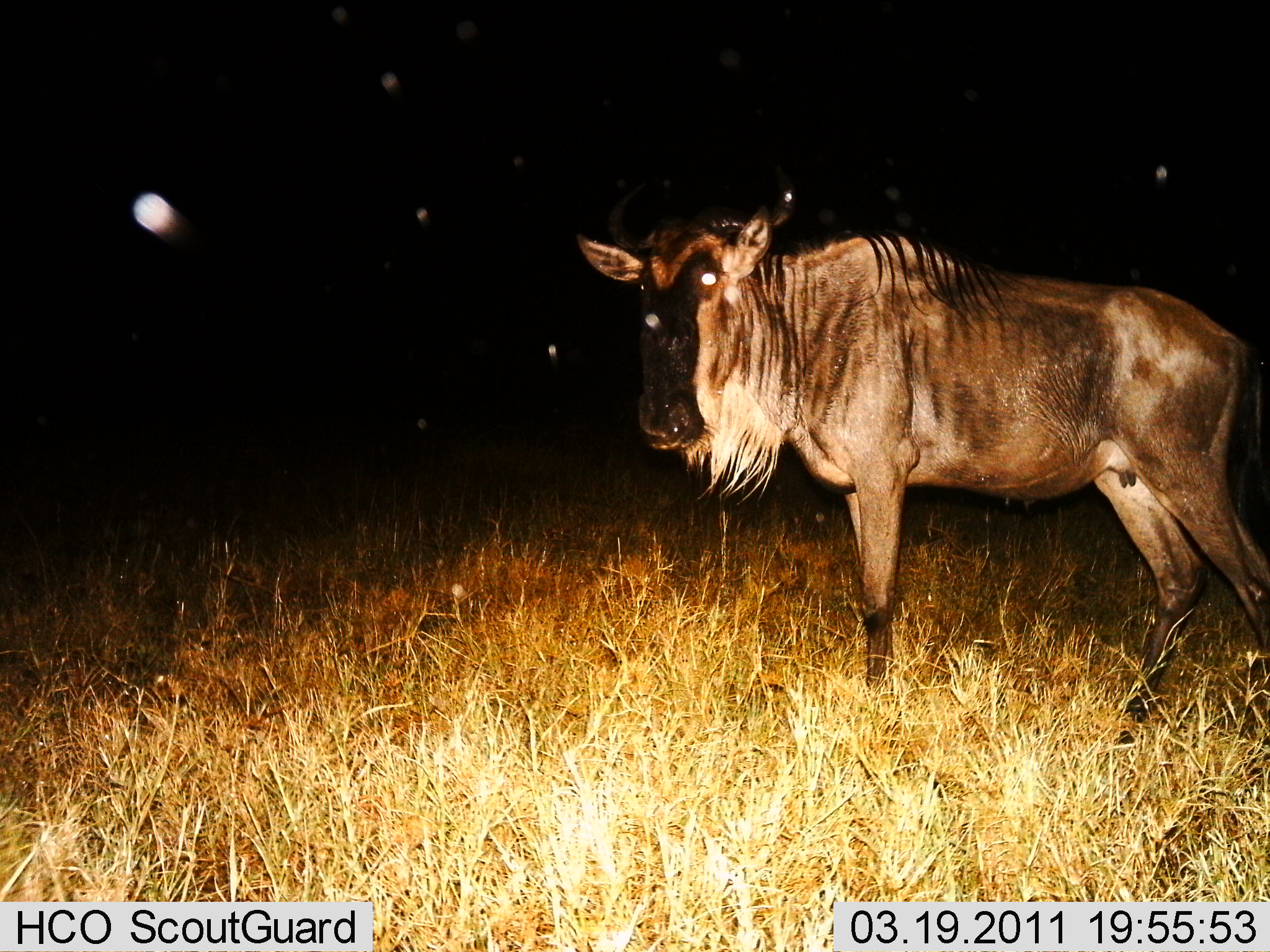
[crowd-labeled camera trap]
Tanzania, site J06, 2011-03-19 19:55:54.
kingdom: Animalia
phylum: Chordata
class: Mammalia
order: Artiodactyla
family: Bovidae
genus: Connochaetes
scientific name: Connochaetes taurinus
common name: blue wildebeest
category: wildebeest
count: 1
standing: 82%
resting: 9%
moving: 9%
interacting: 0%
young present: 0%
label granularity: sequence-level